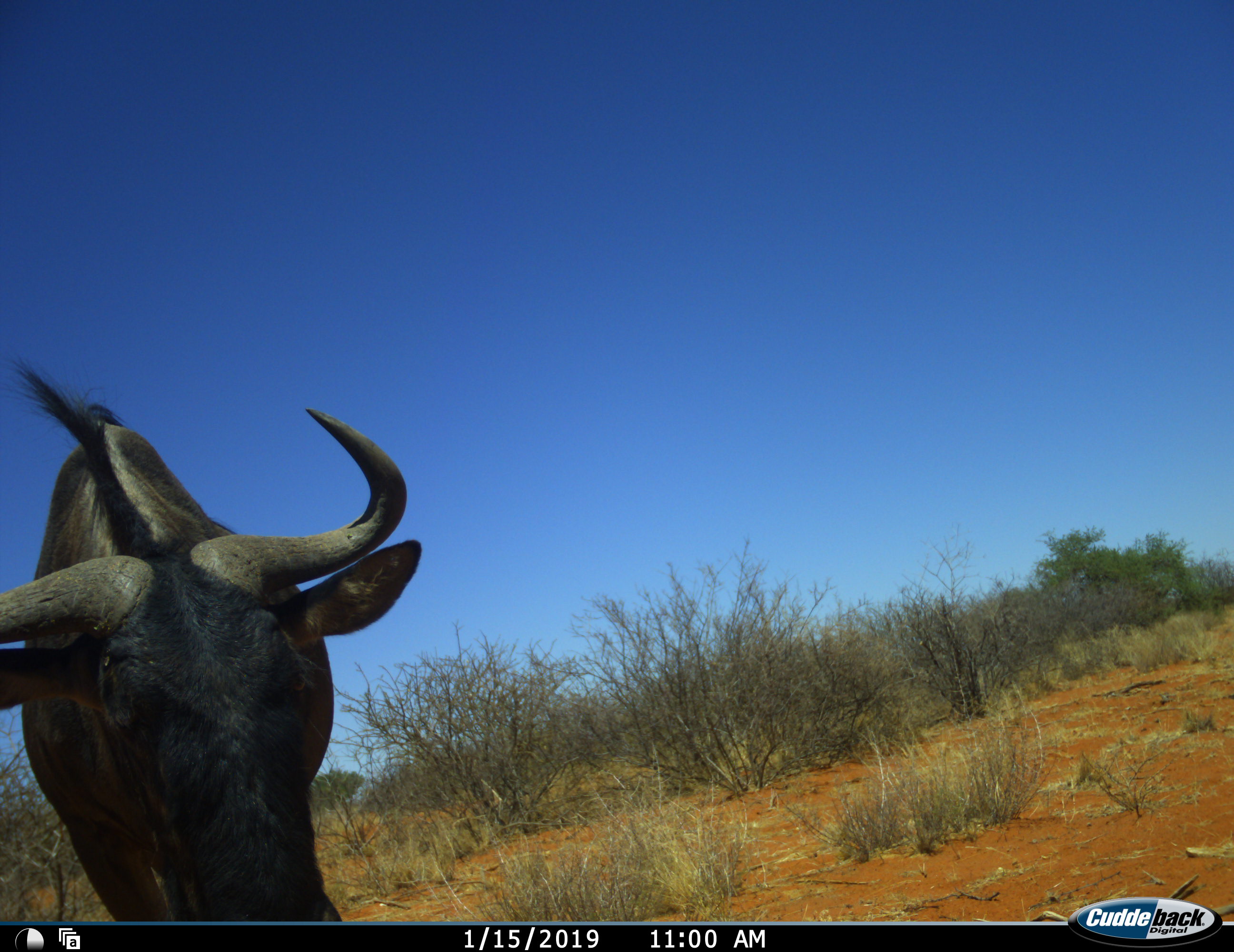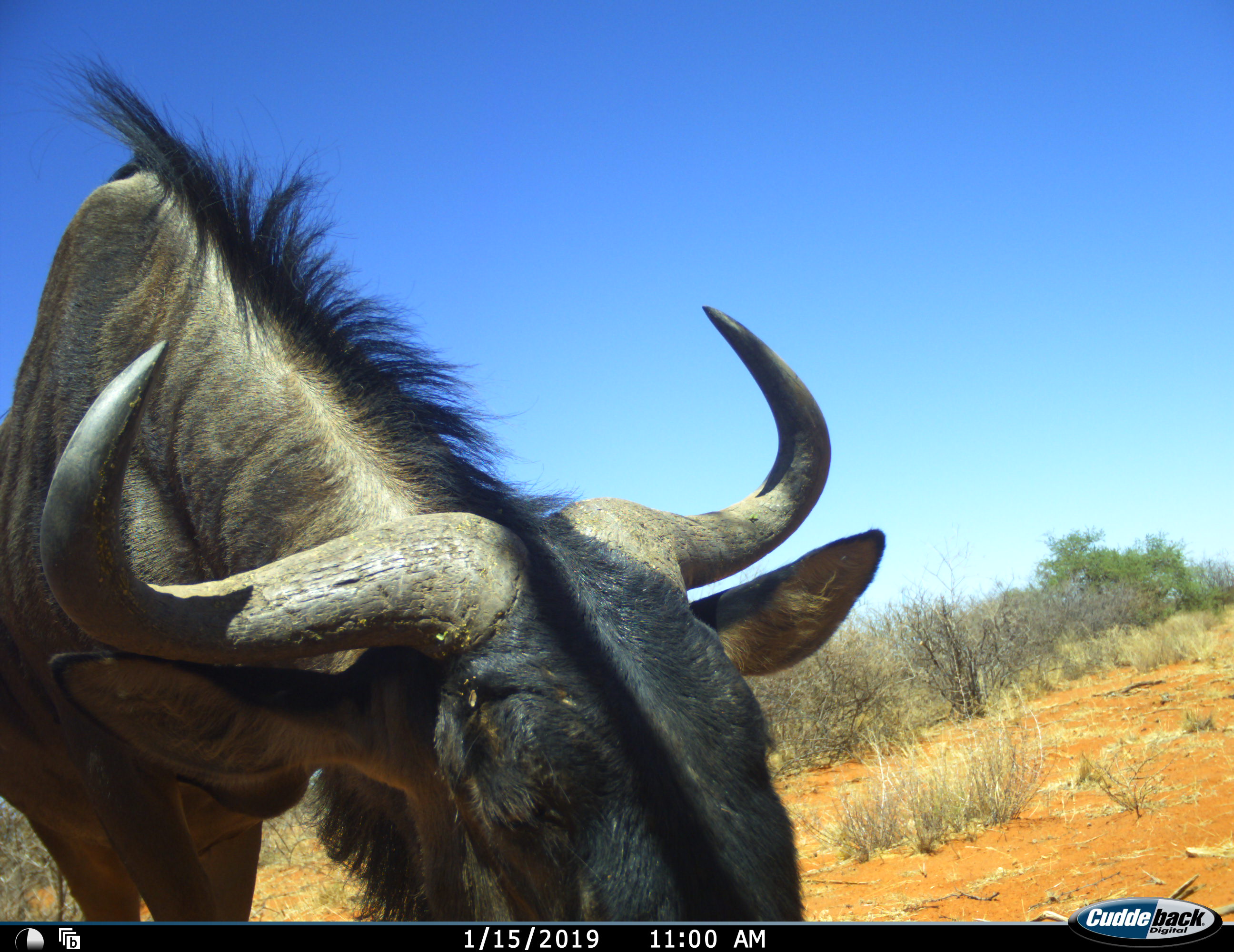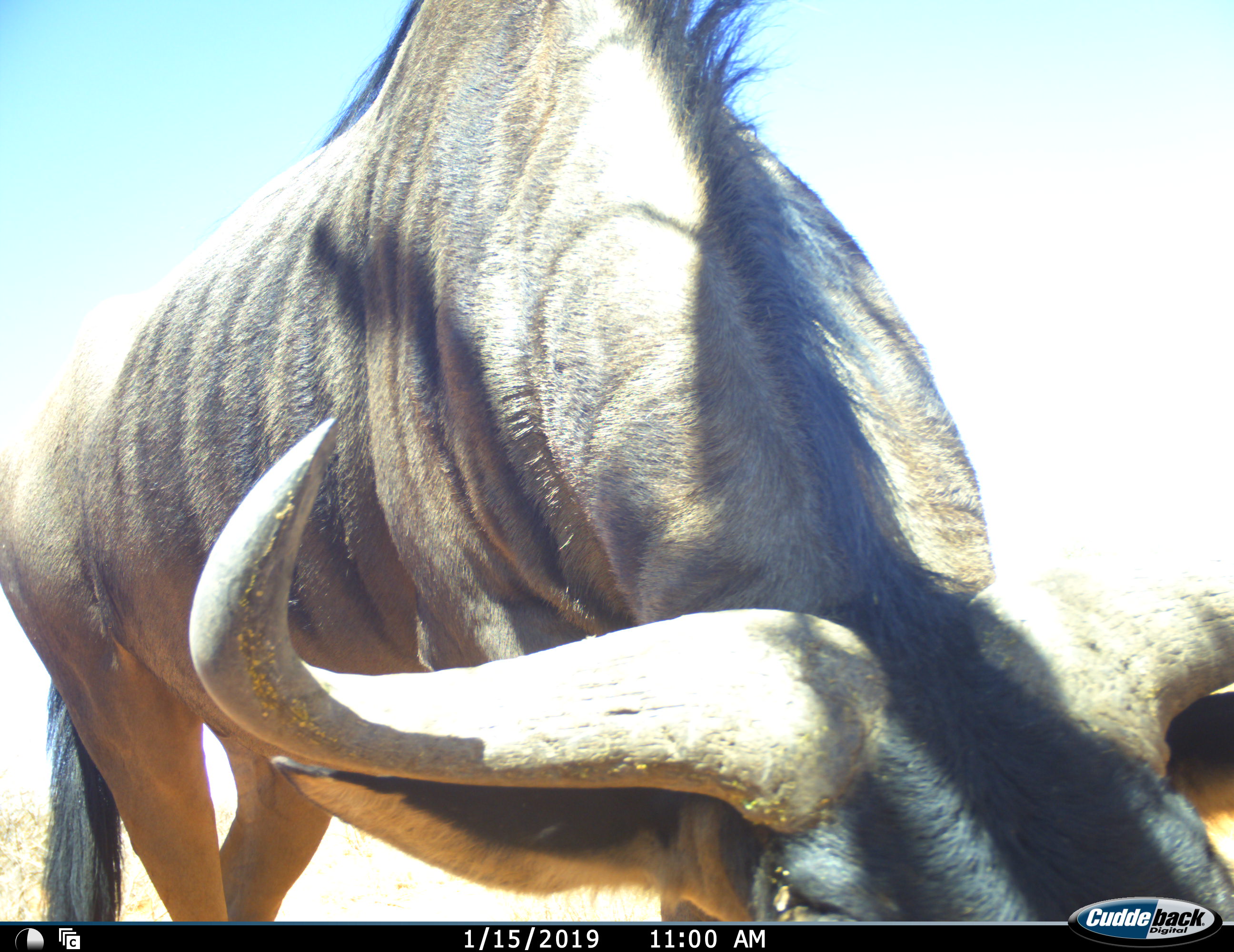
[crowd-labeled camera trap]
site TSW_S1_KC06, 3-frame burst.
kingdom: Animalia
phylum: Chordata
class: Mammalia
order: Artiodactyla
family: Bovidae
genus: Connochaetes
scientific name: Connochaetes taurinus taurinus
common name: blue wildebeest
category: wildebeestblue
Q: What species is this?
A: Wildebeestblue (blue wildebeest) (Connochaetes taurinus taurinus).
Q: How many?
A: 1.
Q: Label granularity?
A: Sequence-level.